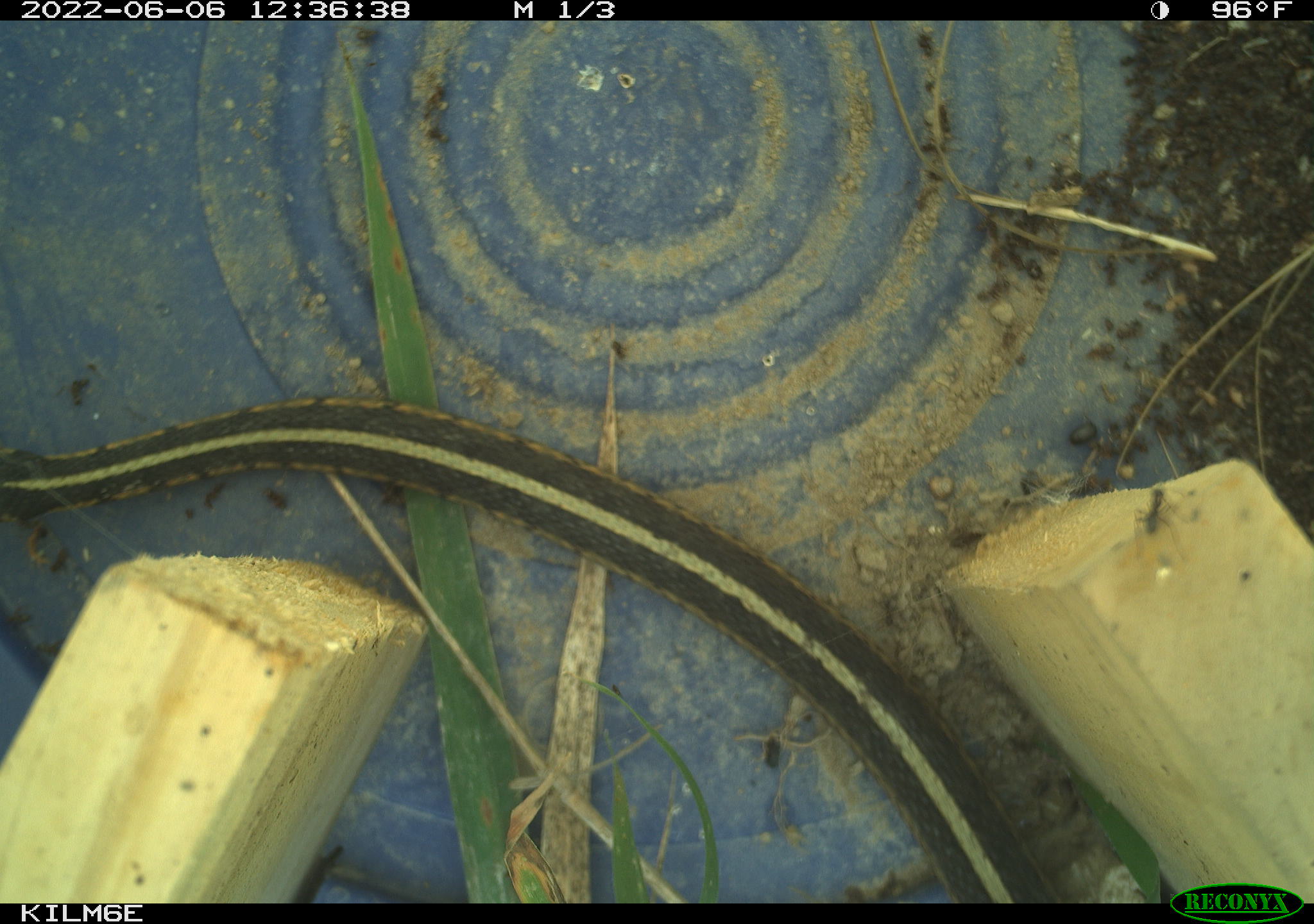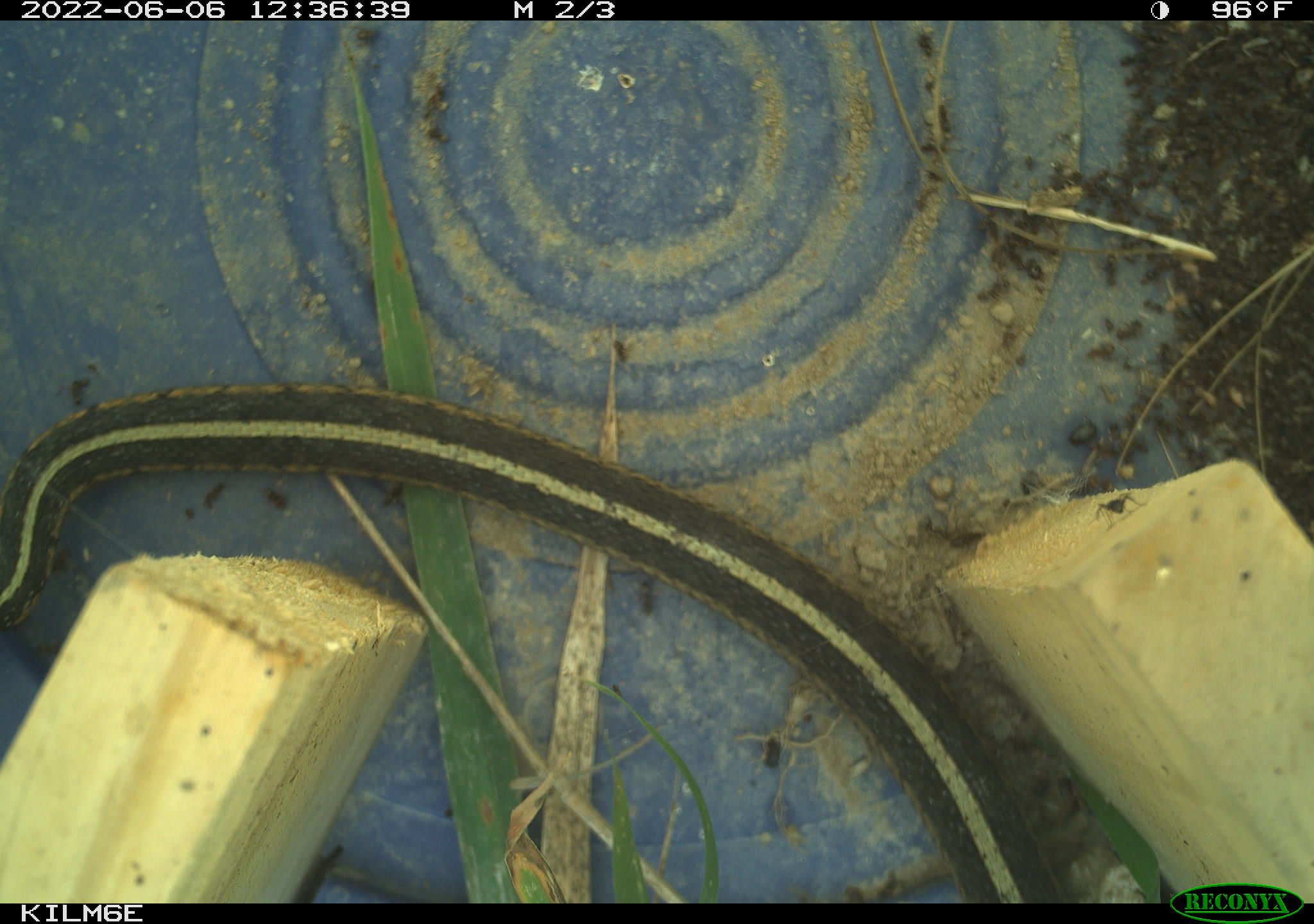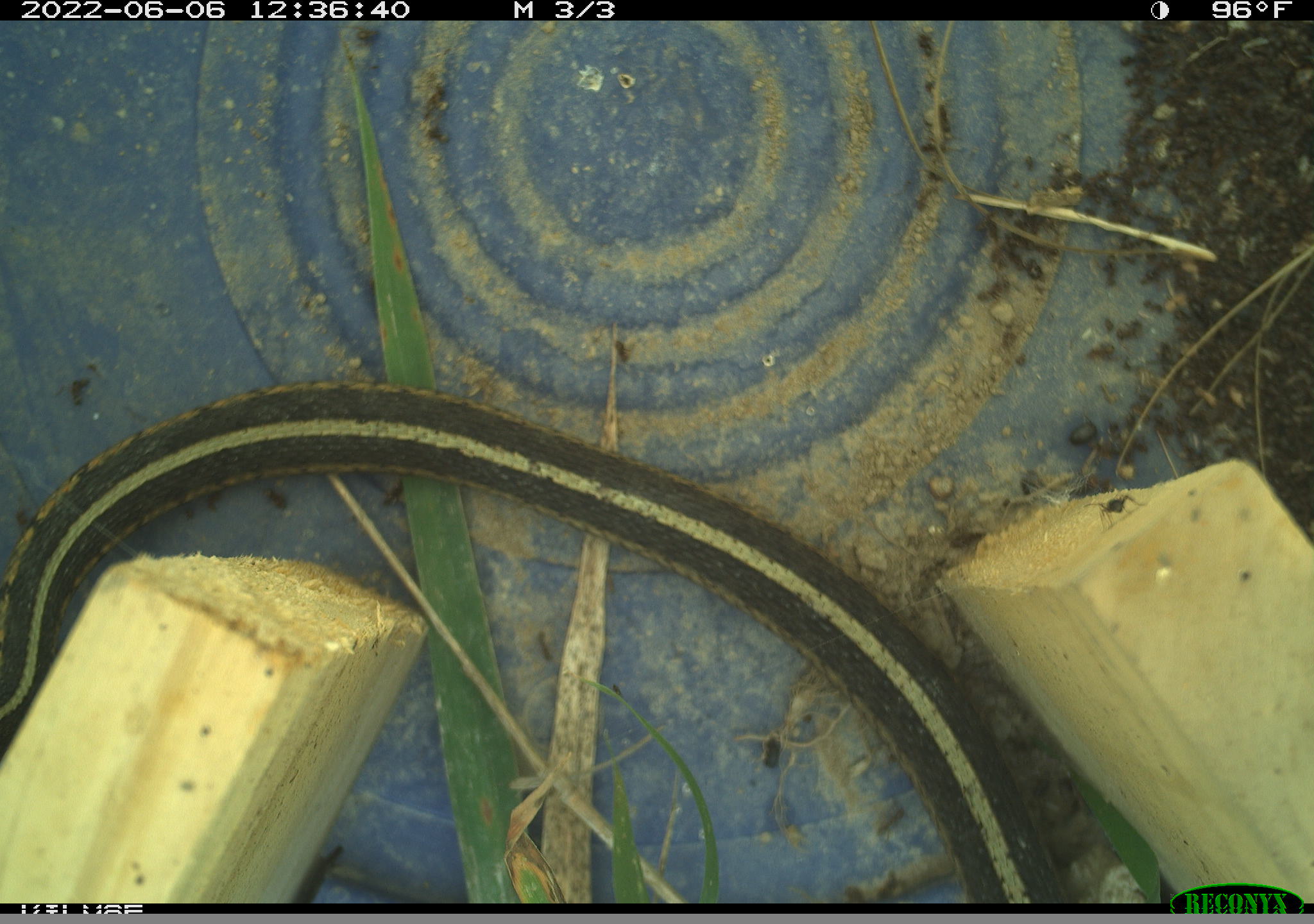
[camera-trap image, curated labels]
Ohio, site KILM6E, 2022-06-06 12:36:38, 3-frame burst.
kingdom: Animalia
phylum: Chordata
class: Reptilia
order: Squamata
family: Colubridae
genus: Thamnophis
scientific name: Thamnophis sirtalis sirtalis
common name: eastern gartersnake